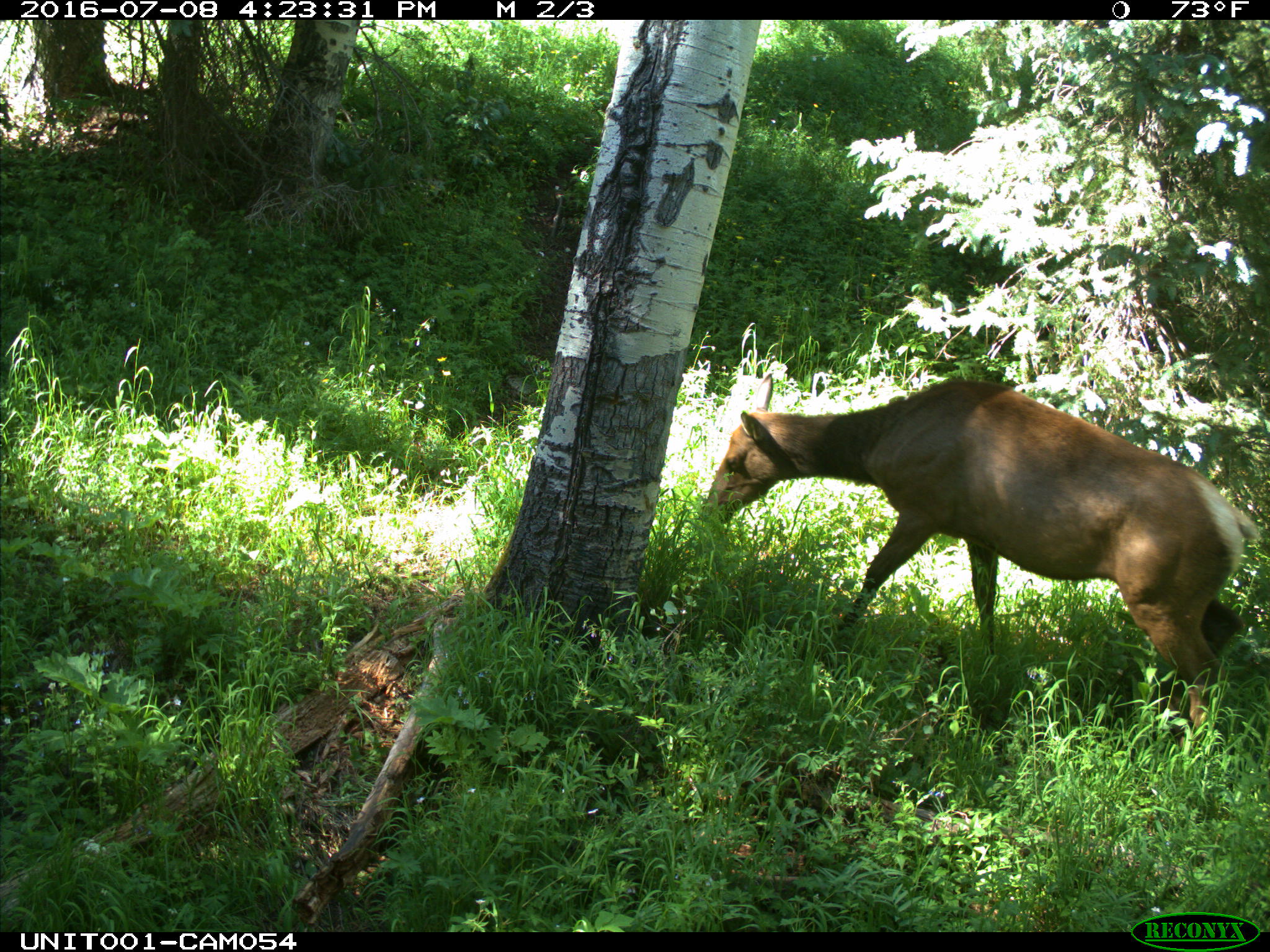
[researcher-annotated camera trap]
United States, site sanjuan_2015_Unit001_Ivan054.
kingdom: Animalia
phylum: Chordata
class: Mammalia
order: Artiodactyla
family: Cervidae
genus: Cervus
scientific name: Cervus elaphus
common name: red deer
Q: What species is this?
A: Cervus elaphus (red deer).